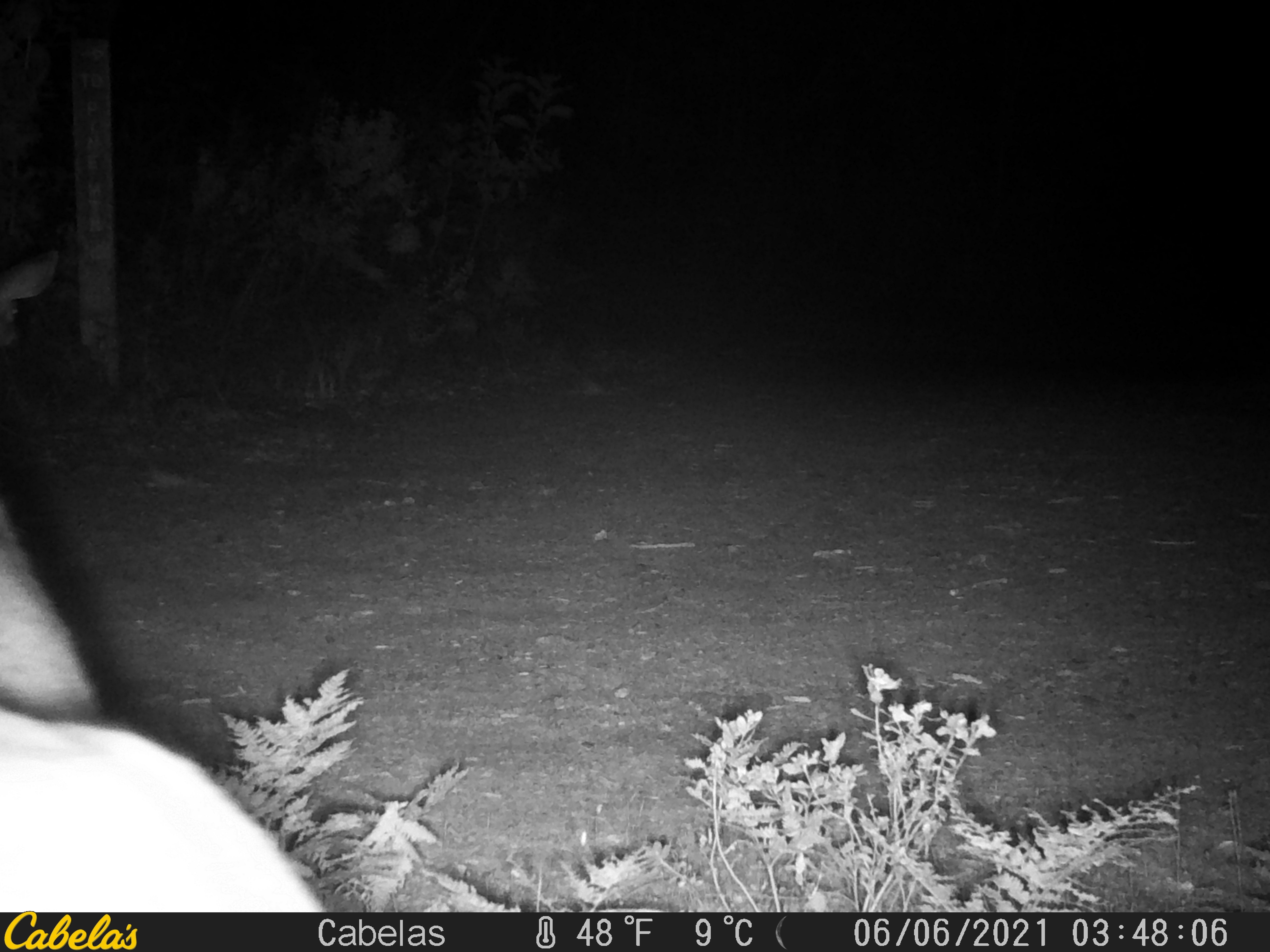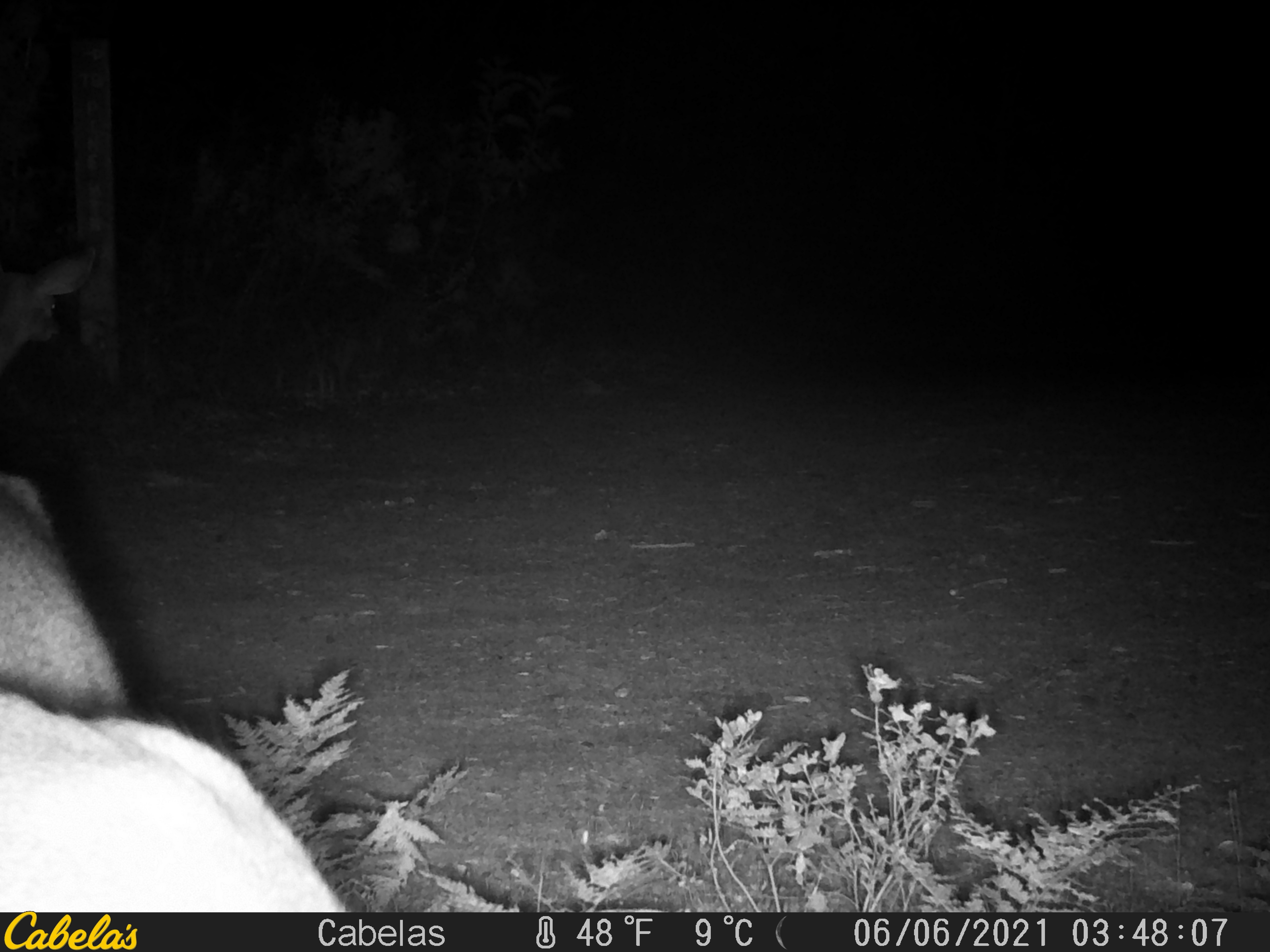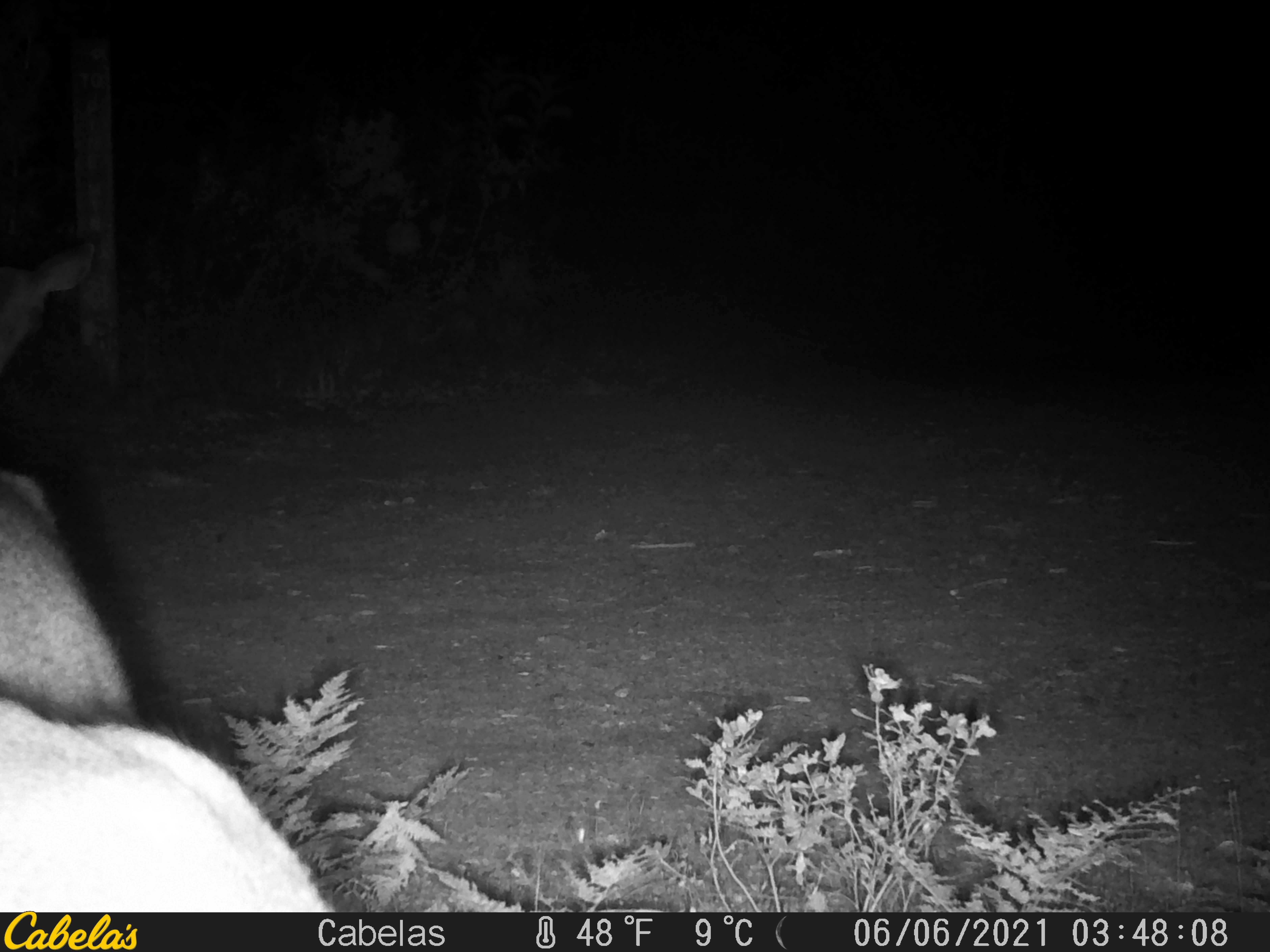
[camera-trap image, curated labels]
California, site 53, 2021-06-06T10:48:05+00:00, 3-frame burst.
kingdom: Animalia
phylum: Chordata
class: Mammalia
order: Artiodactyla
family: Cervidae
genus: Odocoileus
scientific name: Odocoileus hemionus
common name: mule deer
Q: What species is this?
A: Mule deer (Odocoileus hemionus).